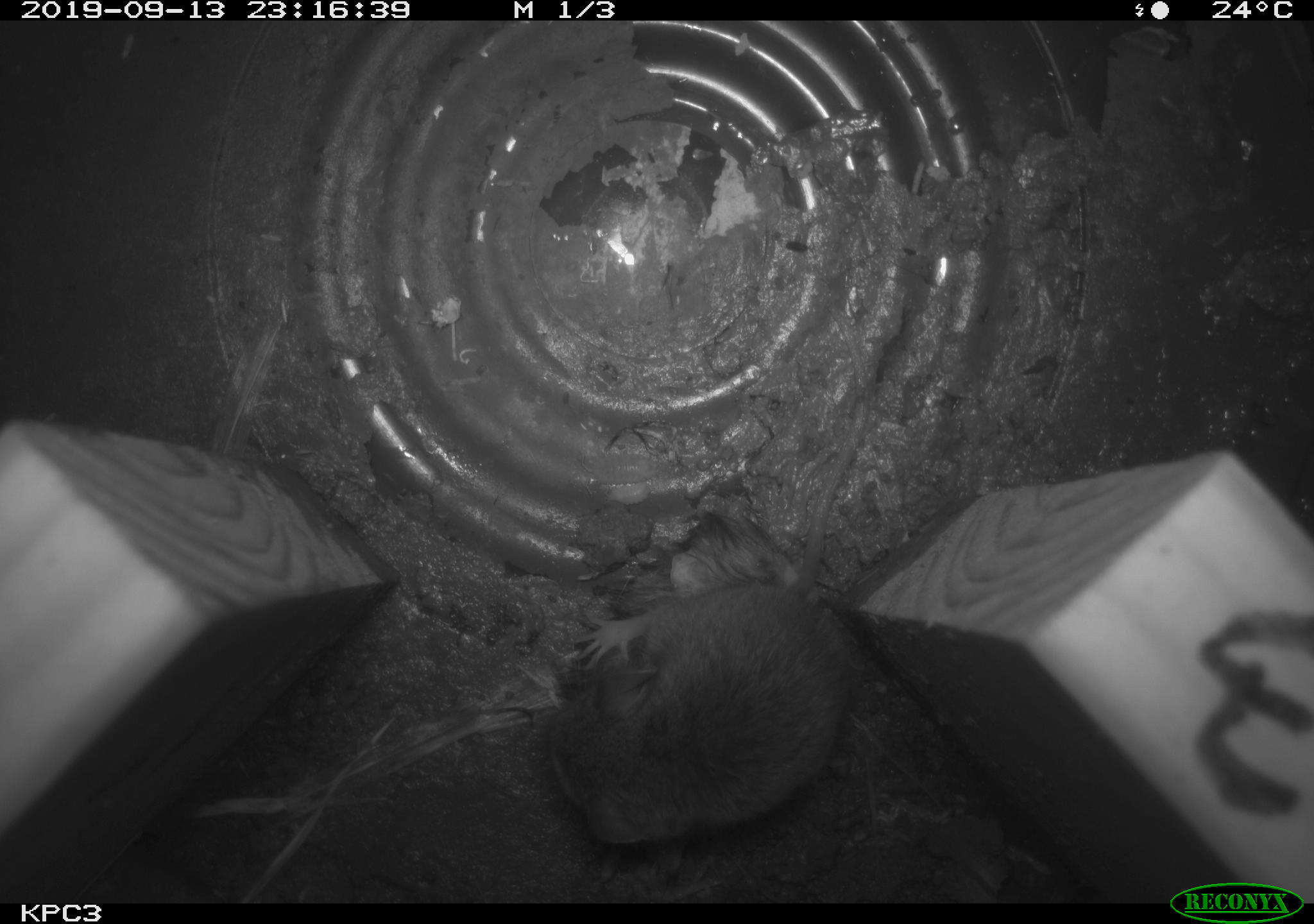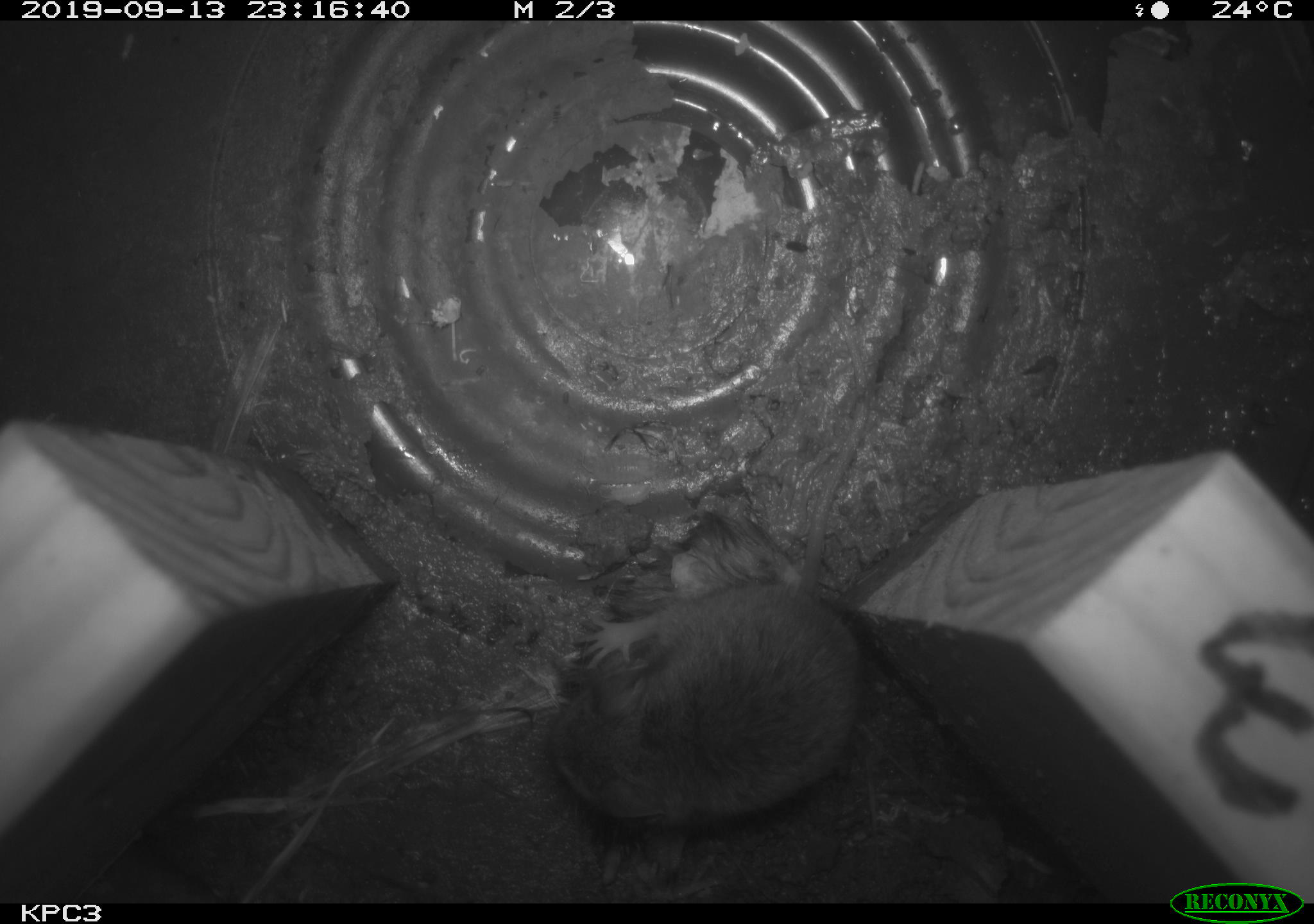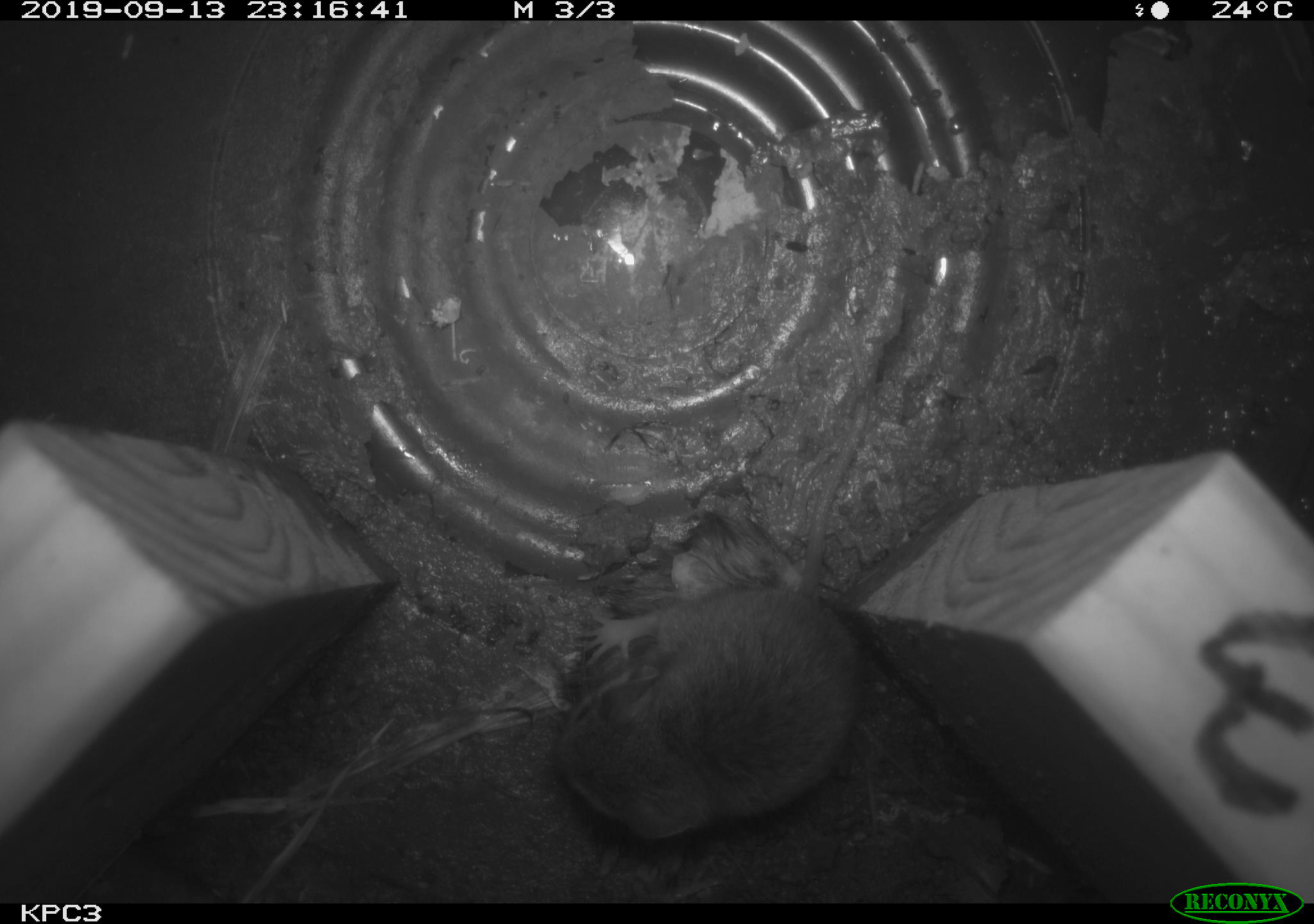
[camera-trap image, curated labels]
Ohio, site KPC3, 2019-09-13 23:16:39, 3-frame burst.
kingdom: Animalia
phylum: Chordata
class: Mammalia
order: Rodentia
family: Cricetidae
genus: Peromyscus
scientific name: Peromyscus leucopus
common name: white-footed mouse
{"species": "white-footed mouse (Peromyscus leucopus)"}